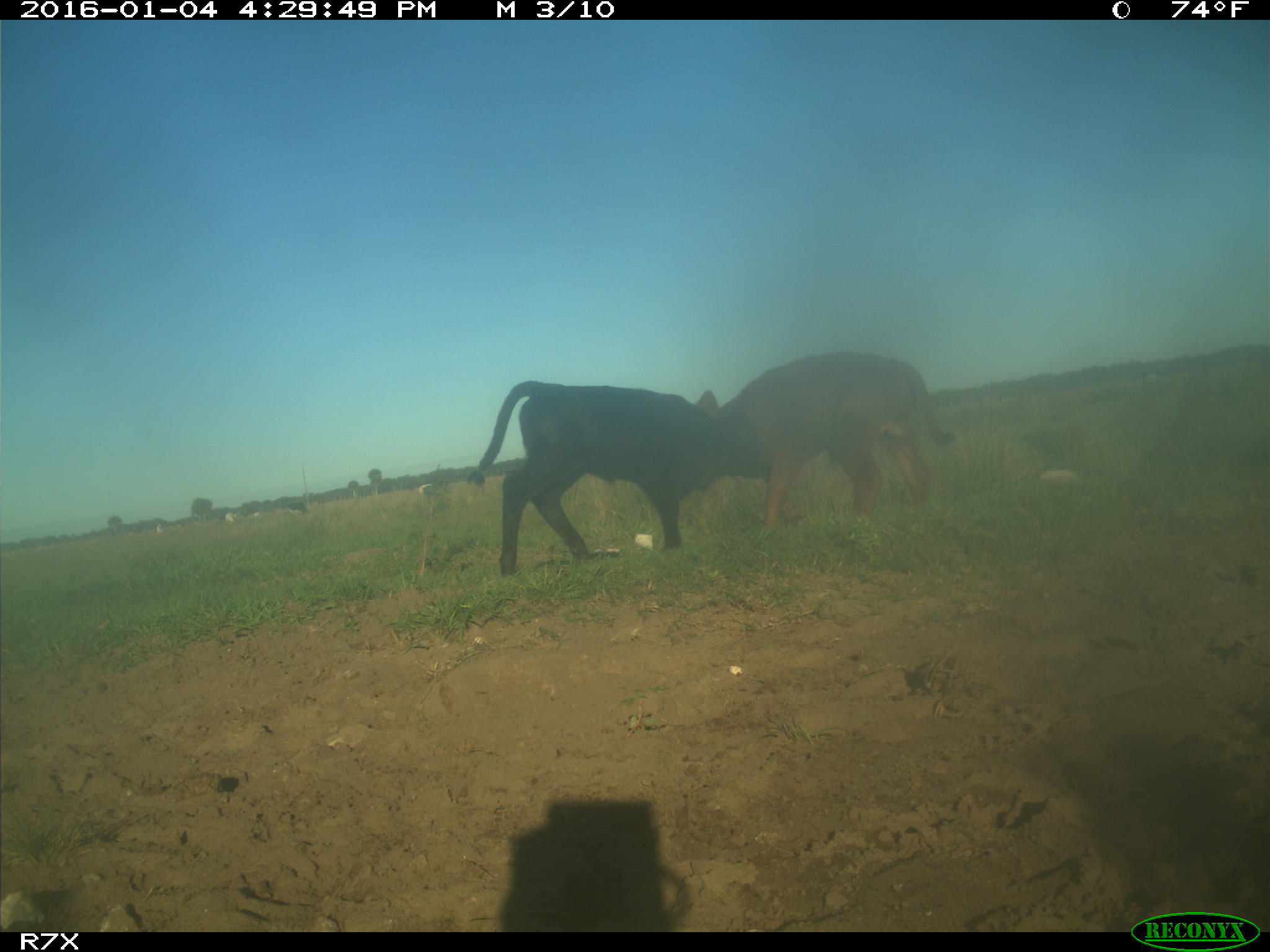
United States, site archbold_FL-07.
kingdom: Animalia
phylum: Chordata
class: Mammalia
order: Artiodactyla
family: Bovidae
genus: Bos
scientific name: Bos taurus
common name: domestic cow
Bos taurus (domestic cow).